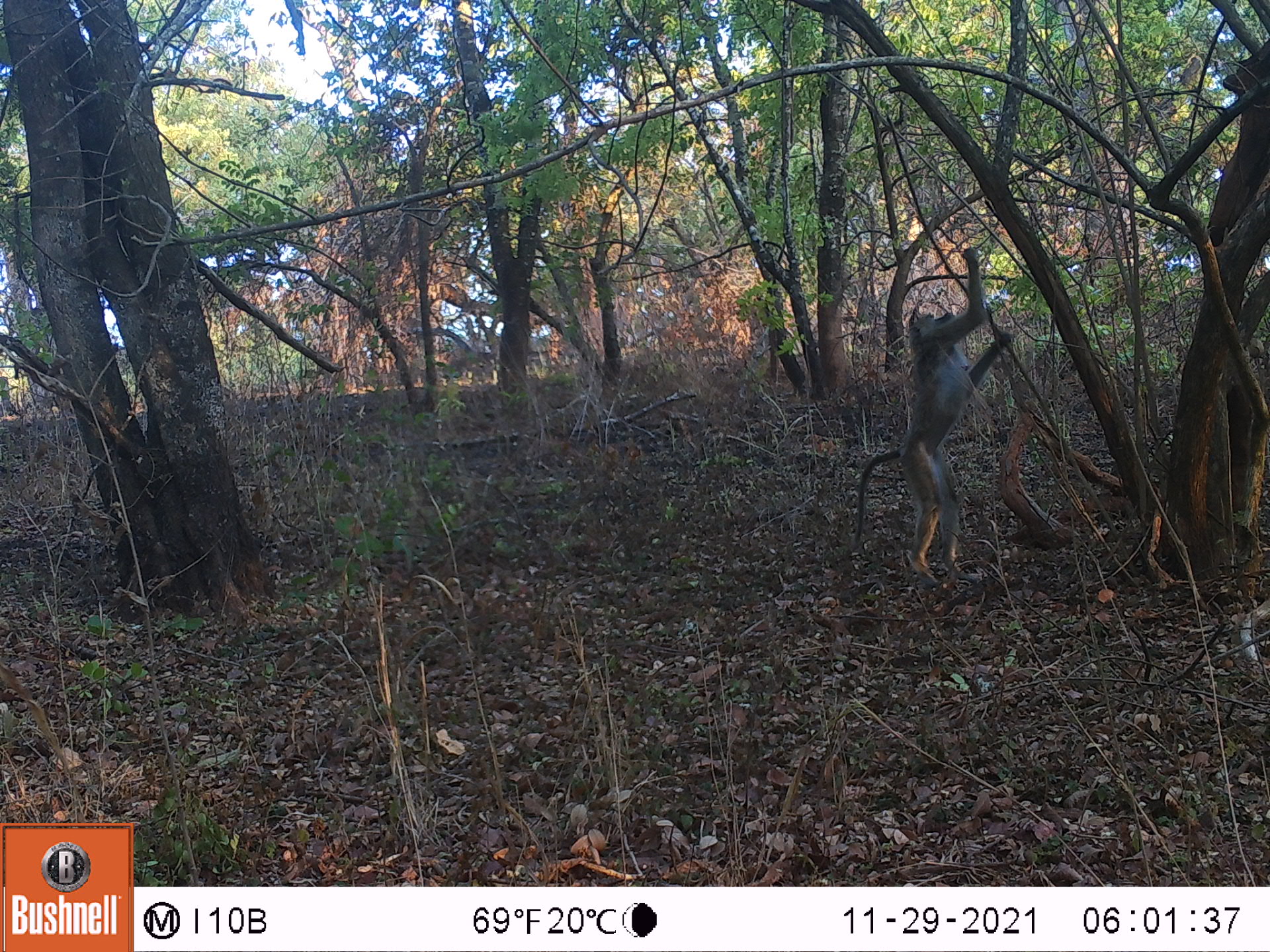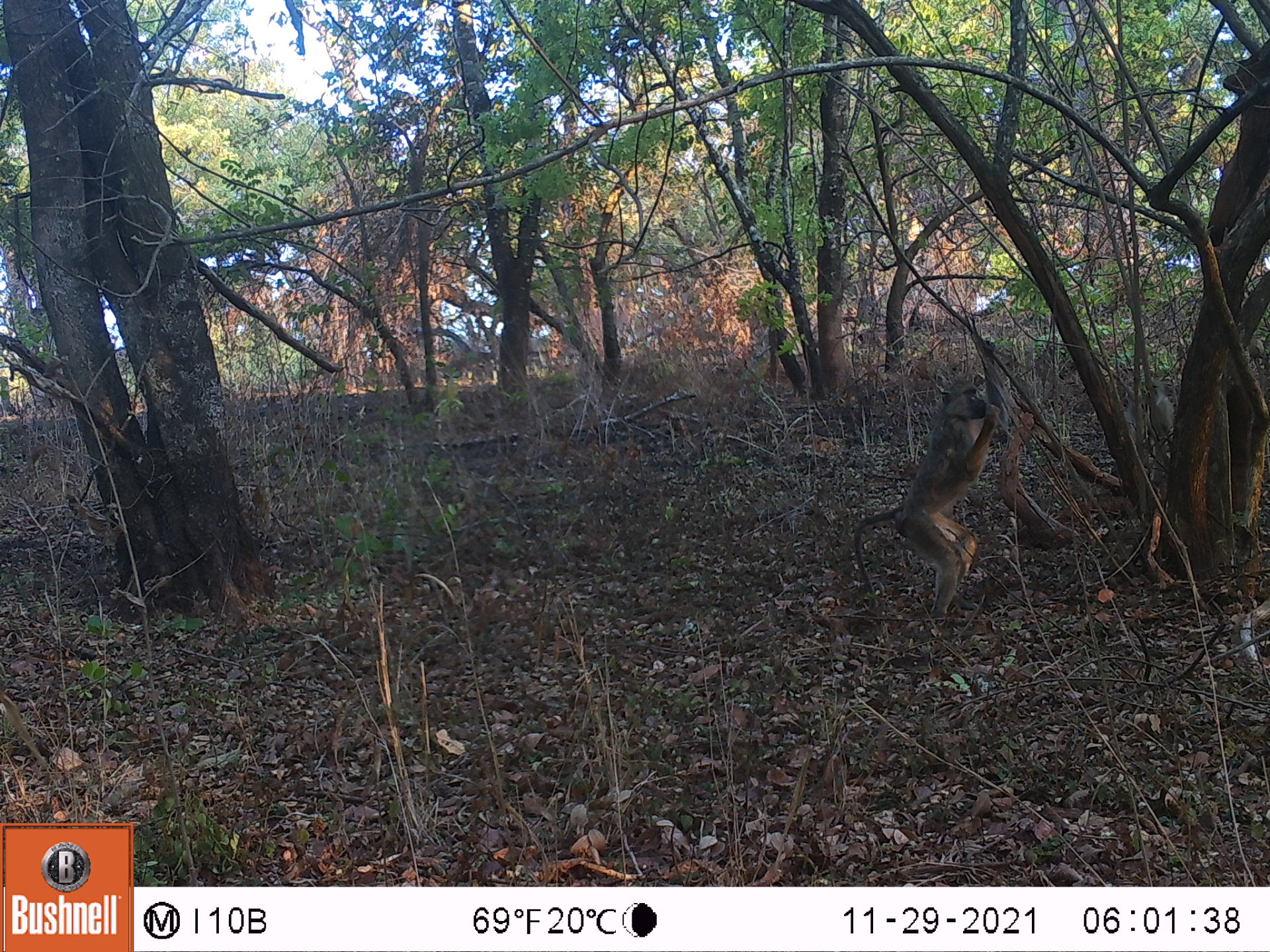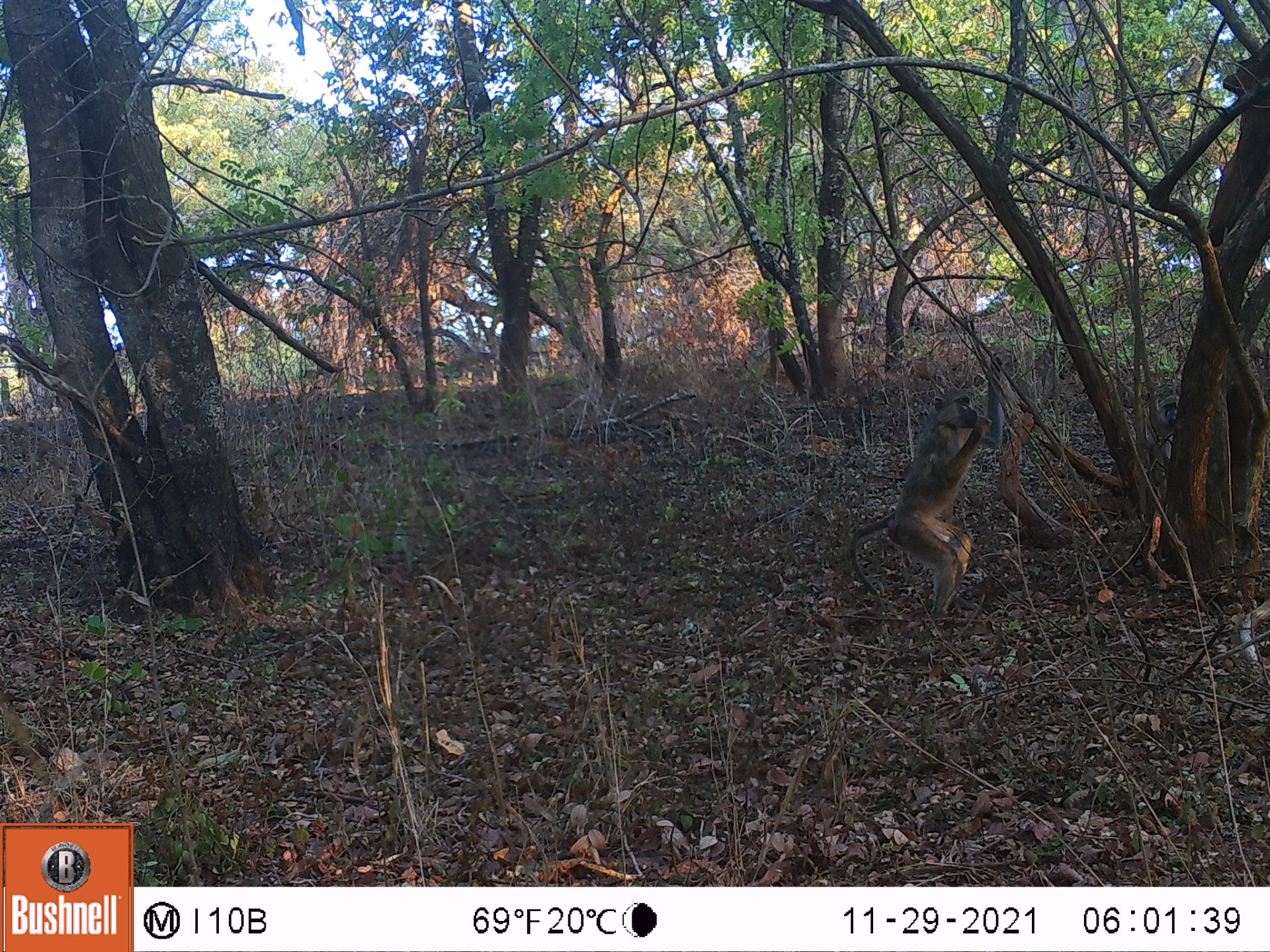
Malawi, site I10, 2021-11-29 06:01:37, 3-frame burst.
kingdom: Animalia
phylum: Chordata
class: Mammalia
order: Primates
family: Cercopithecidae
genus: Papio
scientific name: Papio cynocephalus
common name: yellow baboon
Yellow baboon (Papio cynocephalus), count 1.